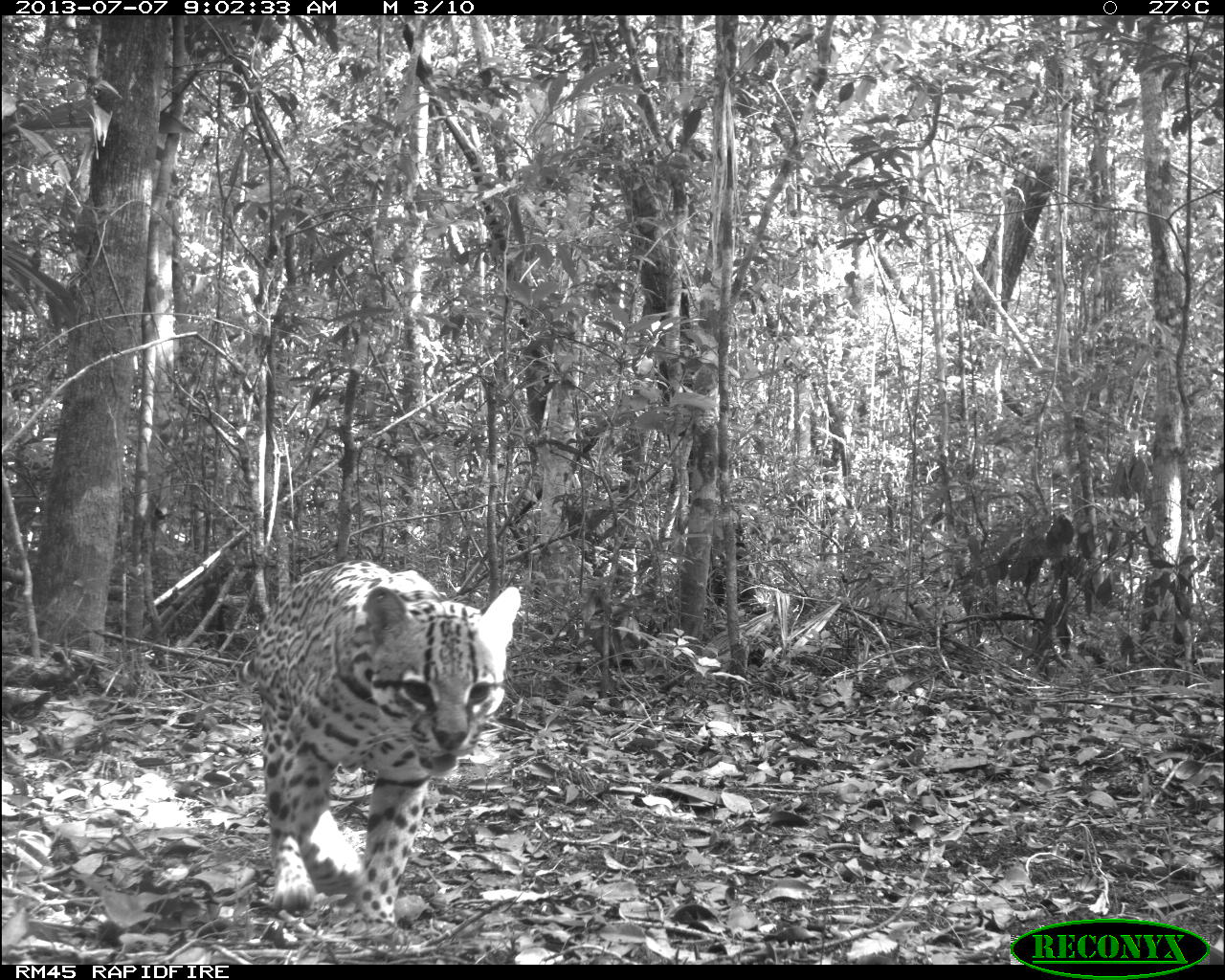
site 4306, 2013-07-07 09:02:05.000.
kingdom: Animalia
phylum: Chordata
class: Mammalia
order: Carnivora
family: Felidae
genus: Leopardus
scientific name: Leopardus pardalis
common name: ocelot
Leopardus pardalis (ocelot), count 1, sex male.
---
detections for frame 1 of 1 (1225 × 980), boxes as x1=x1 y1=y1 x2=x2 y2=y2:
leopardus pardalis: x1=251 y1=560 x2=521 y2=931